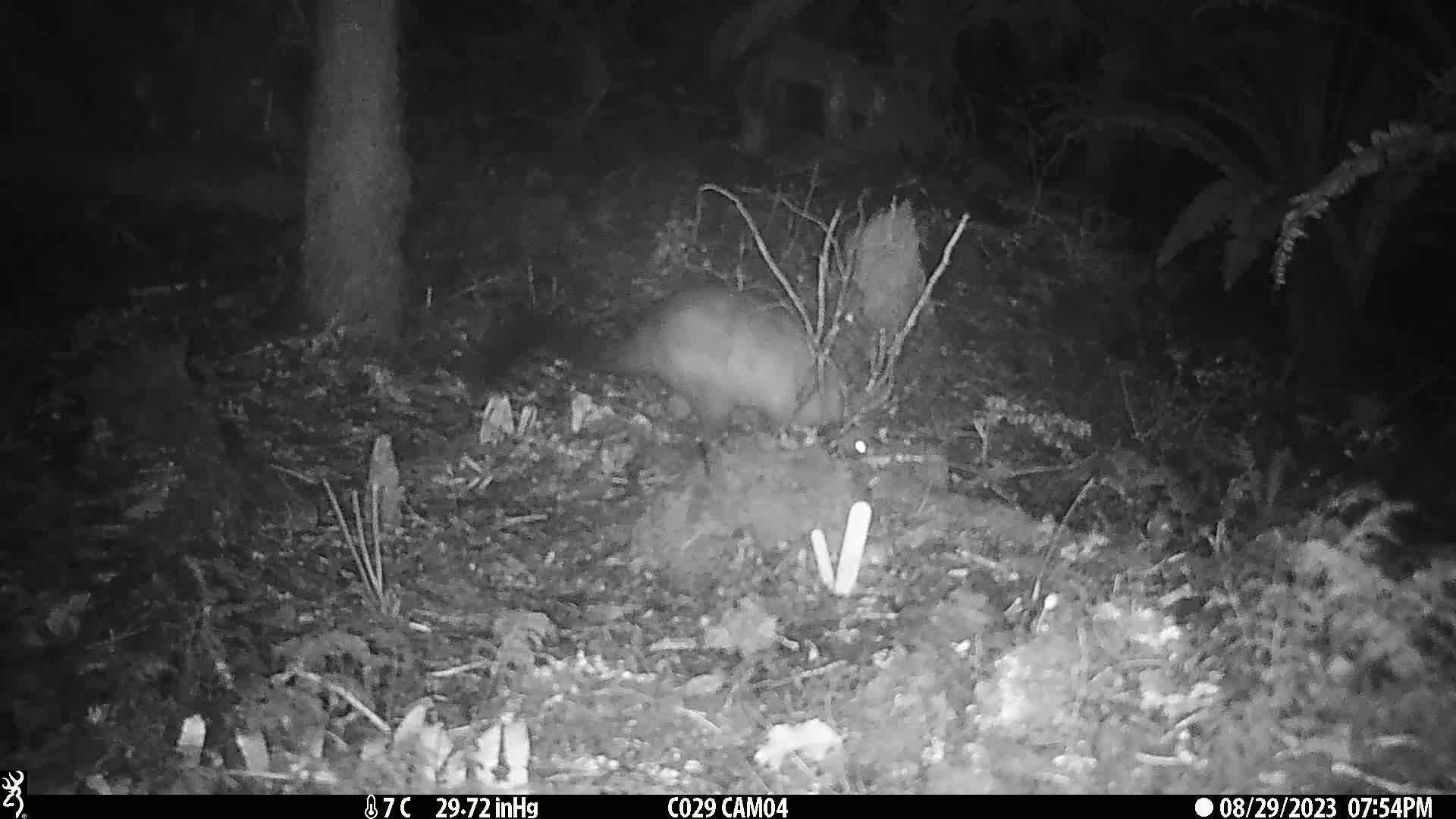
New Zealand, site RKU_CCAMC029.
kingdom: Animalia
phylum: Chordata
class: Mammalia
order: Diprotodontia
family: Phalangeridae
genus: Trichosurus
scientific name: Trichosurus vulpecula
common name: common brushtail possum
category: possum